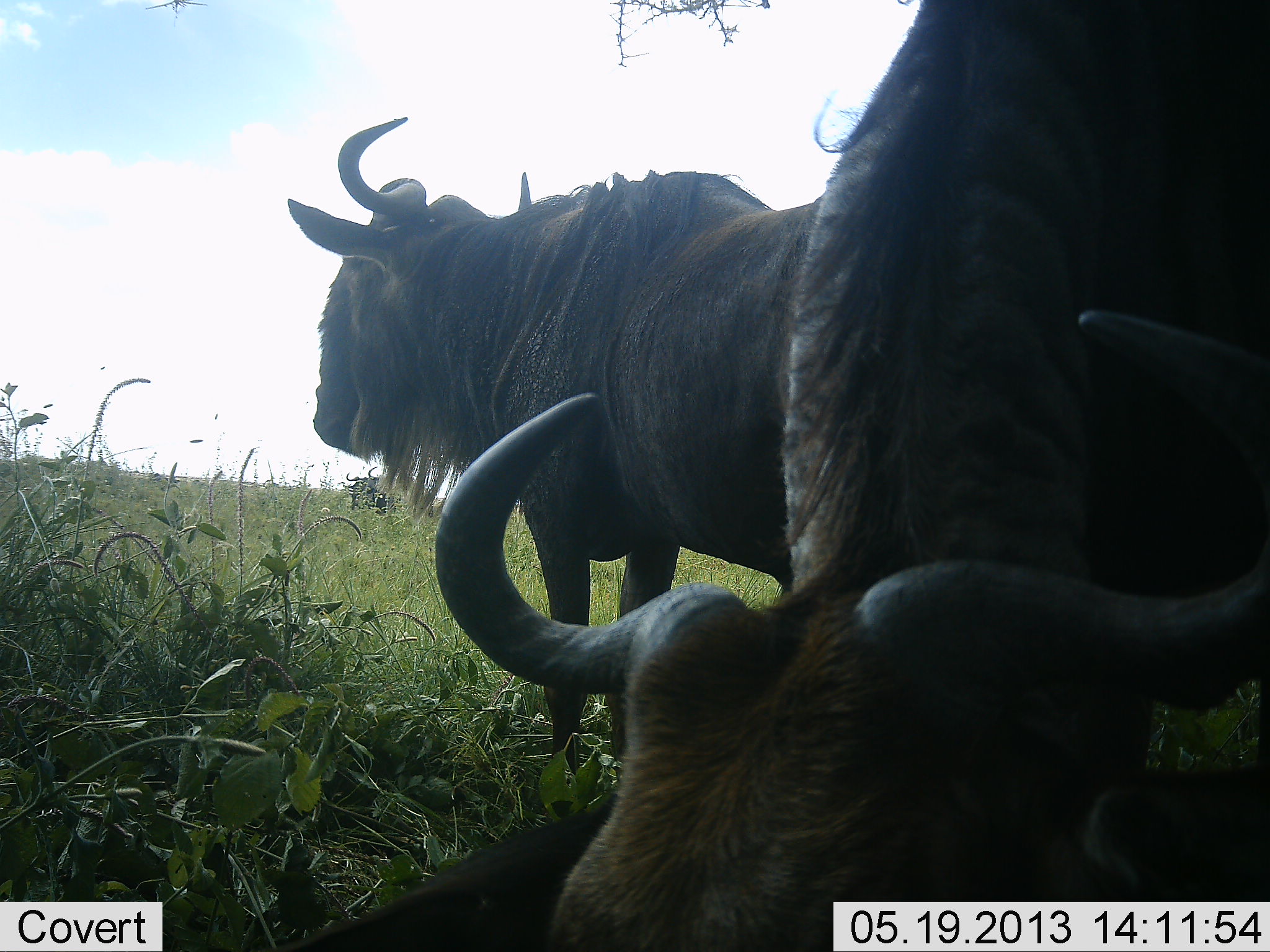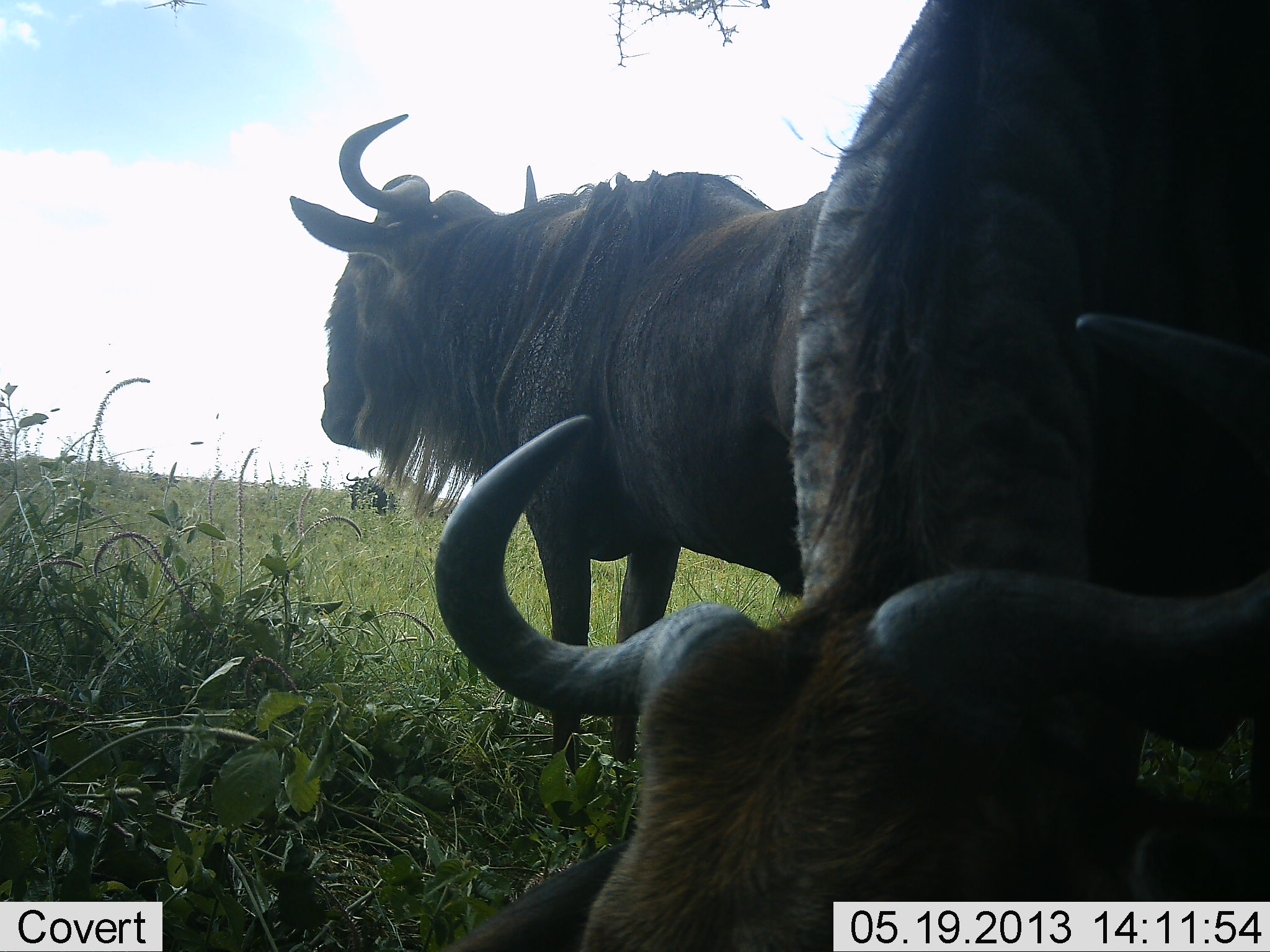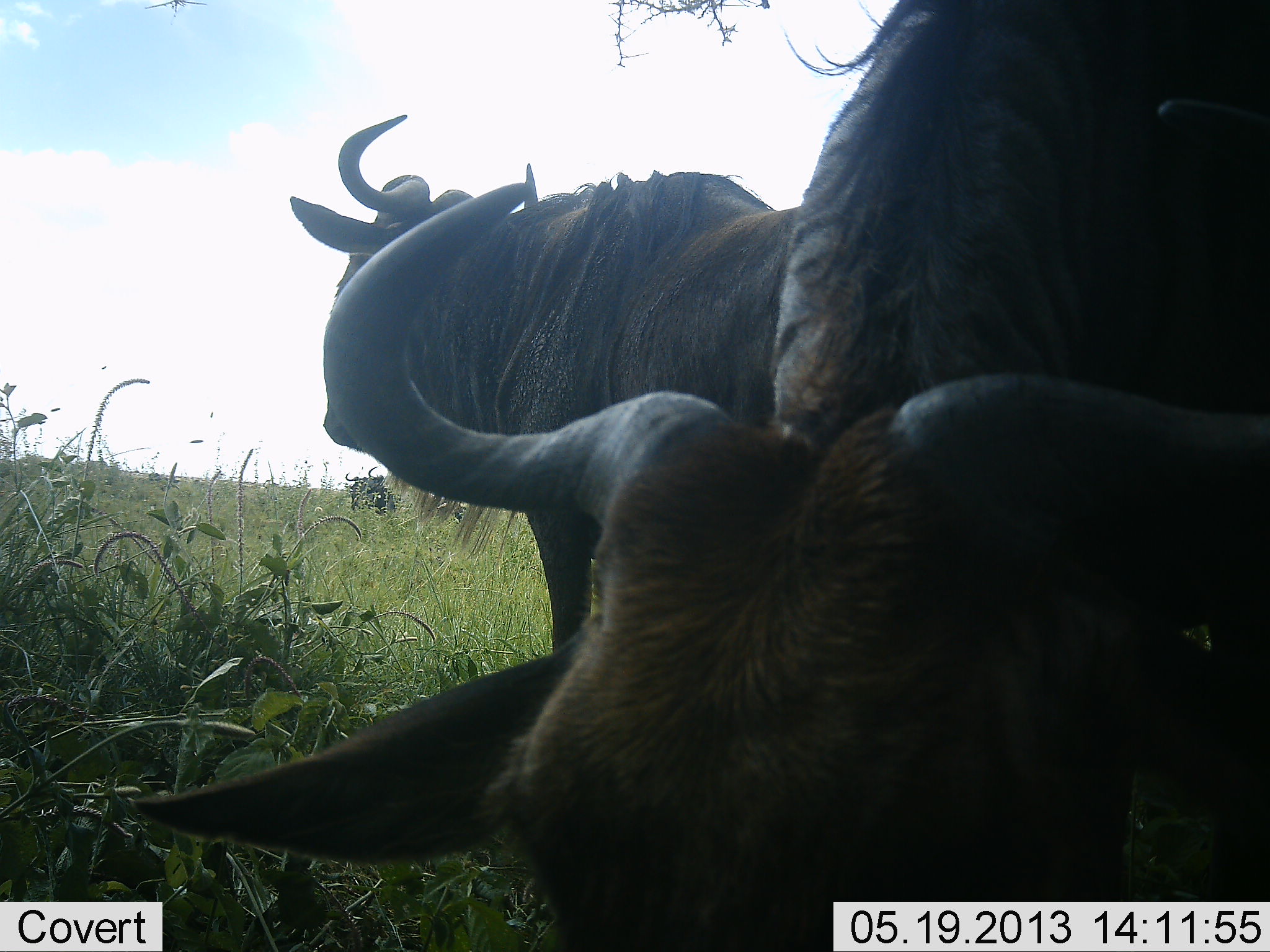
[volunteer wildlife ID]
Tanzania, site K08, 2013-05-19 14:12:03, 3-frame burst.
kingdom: Animalia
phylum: Chordata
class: Mammalia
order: Artiodactyla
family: Bovidae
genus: Connochaetes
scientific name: Connochaetes taurinus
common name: blue wildebeest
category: wildebeest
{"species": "wildebeest (blue wildebeest) (Connochaetes taurinus)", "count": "3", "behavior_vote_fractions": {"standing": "90%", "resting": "10%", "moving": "3%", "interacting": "3%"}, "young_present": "0%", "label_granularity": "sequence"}